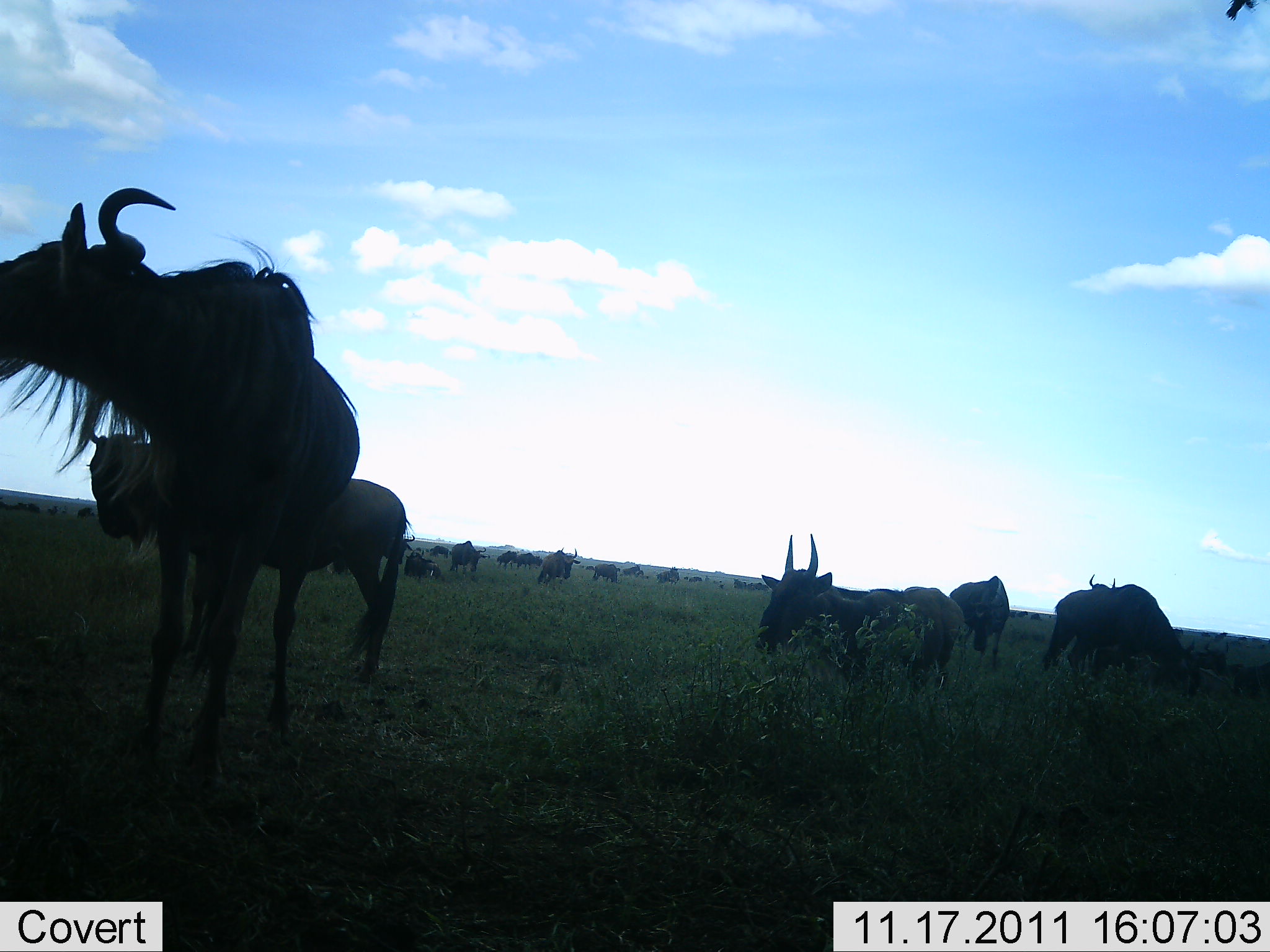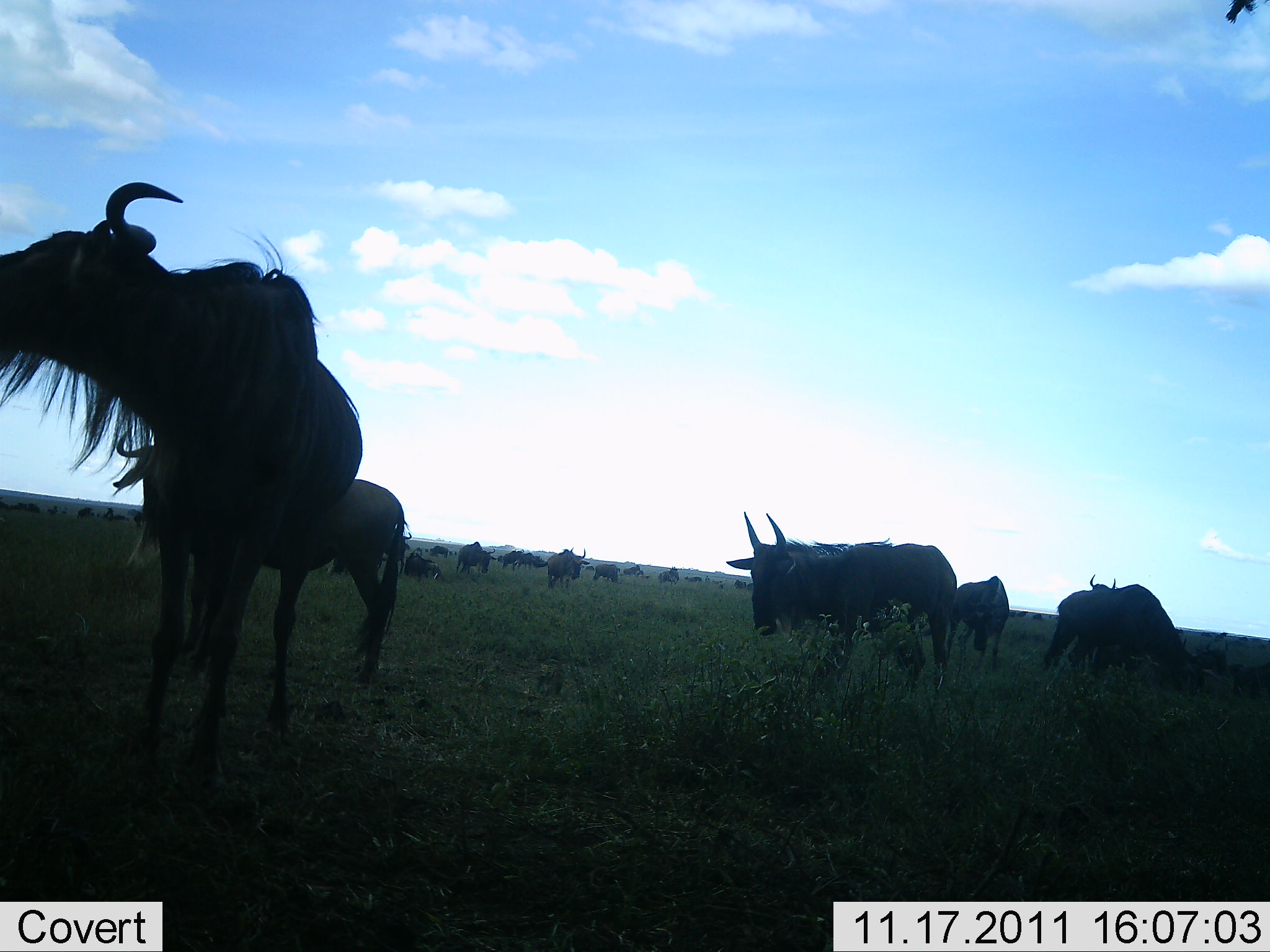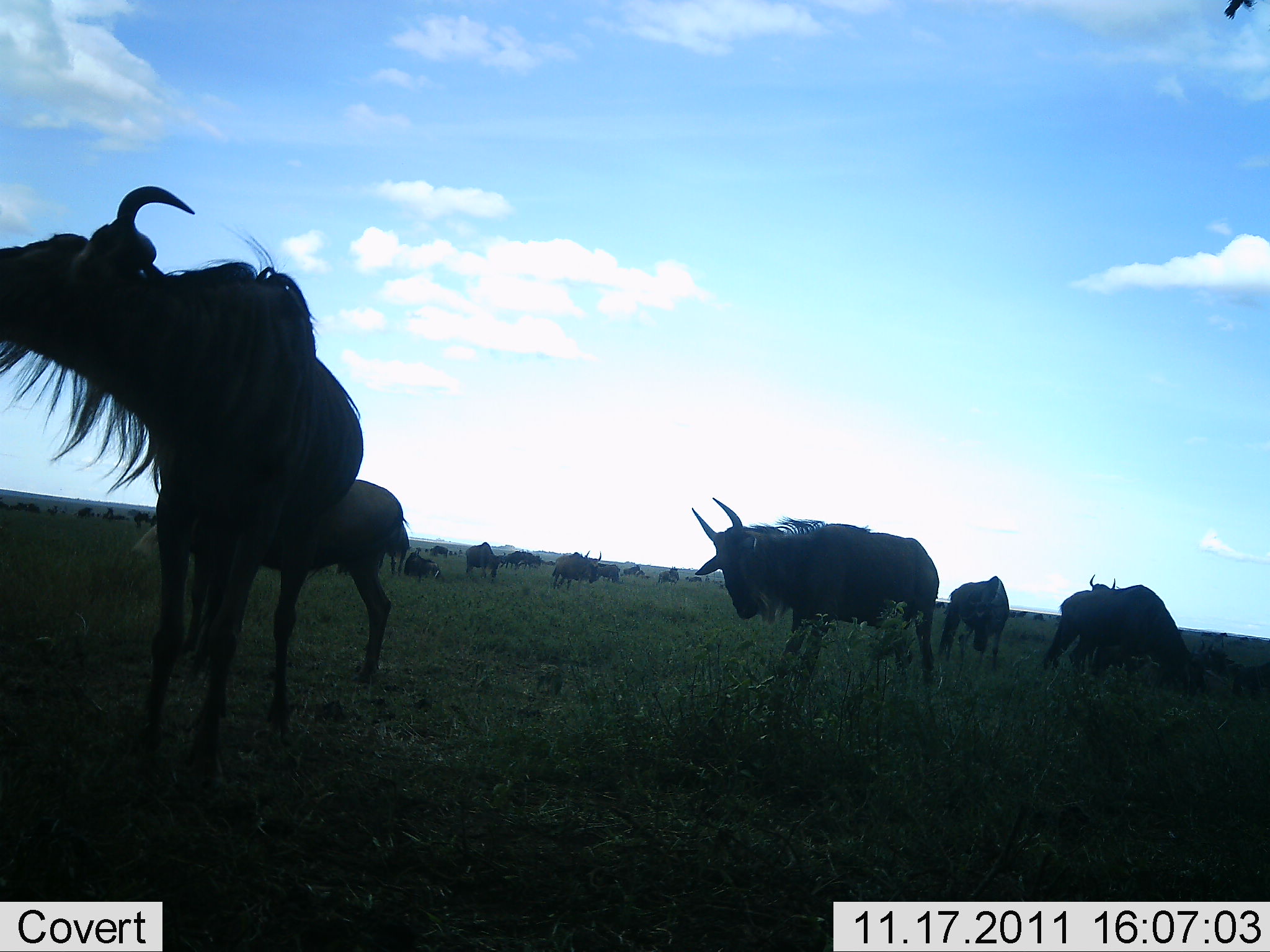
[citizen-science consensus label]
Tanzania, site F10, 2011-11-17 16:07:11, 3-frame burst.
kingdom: Animalia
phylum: Chordata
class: Mammalia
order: Artiodactyla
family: Bovidae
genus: Connochaetes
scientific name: Connochaetes taurinus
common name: blue wildebeest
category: wildebeest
Wildebeest (blue wildebeest) (Connochaetes taurinus), count 11-50. Behavior (volunteer vote fractions): standing 79%, resting 64%, moving 21%, interacting 0%. Young present (vote fraction): 7%. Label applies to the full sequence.